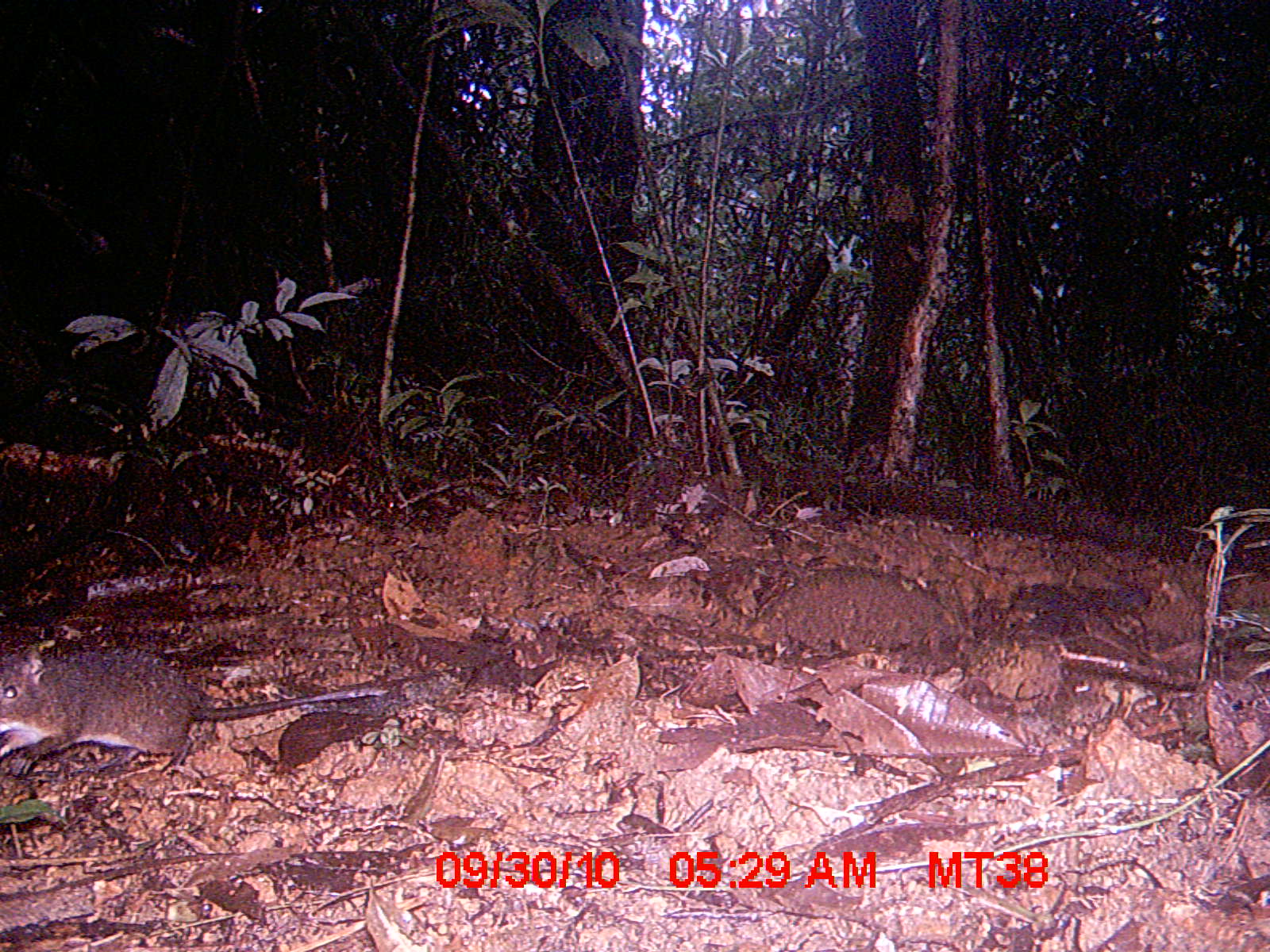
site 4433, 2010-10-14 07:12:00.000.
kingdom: Animalia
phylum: Chordata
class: Aves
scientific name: Aves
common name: bird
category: unknown bird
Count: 1.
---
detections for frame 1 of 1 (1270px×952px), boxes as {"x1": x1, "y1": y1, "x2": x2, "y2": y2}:
unknown bird: {"x1": 0, "y1": 637, "x2": 392, "y2": 779}